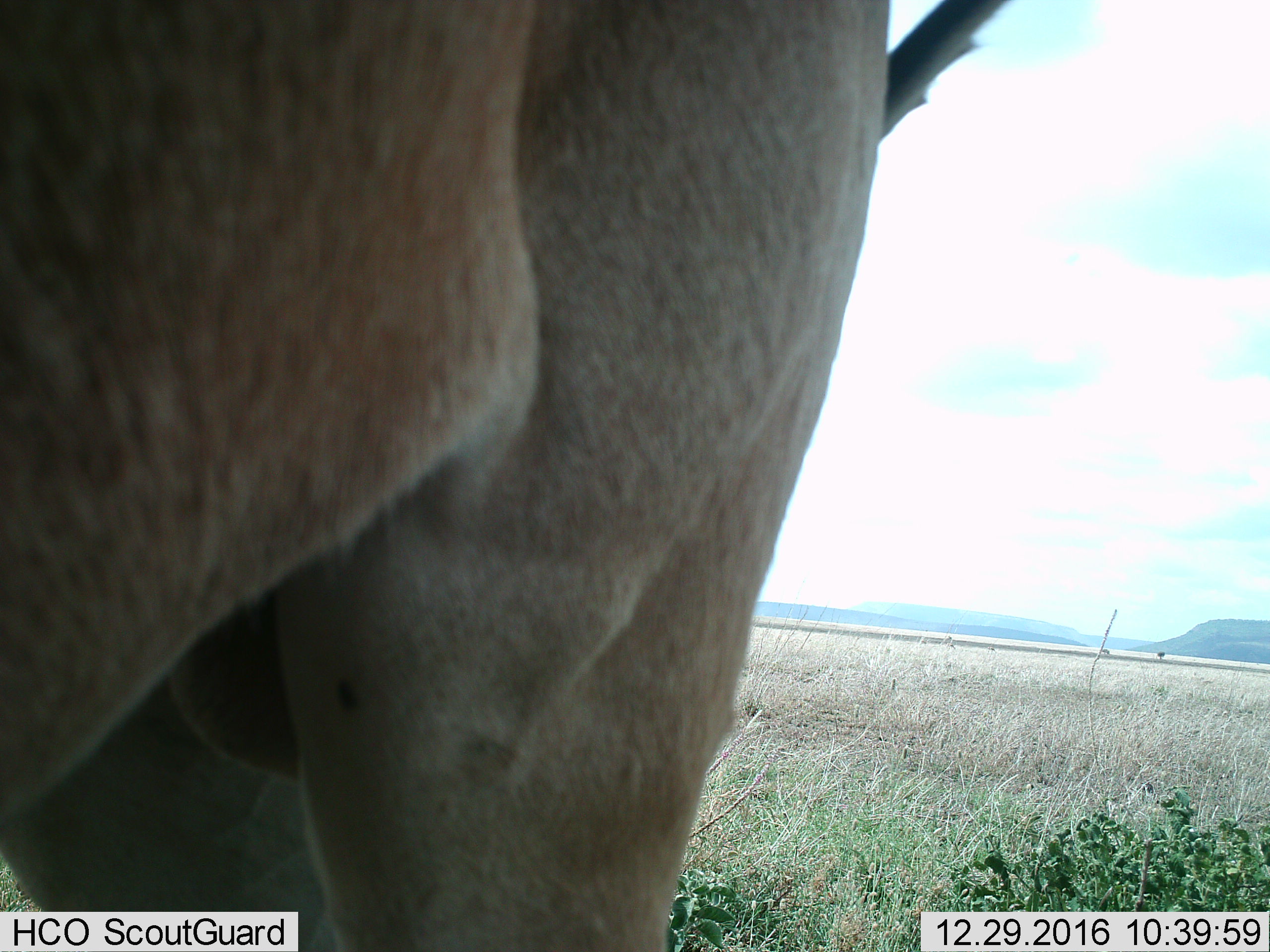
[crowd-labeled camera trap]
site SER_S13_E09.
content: unidentified animal